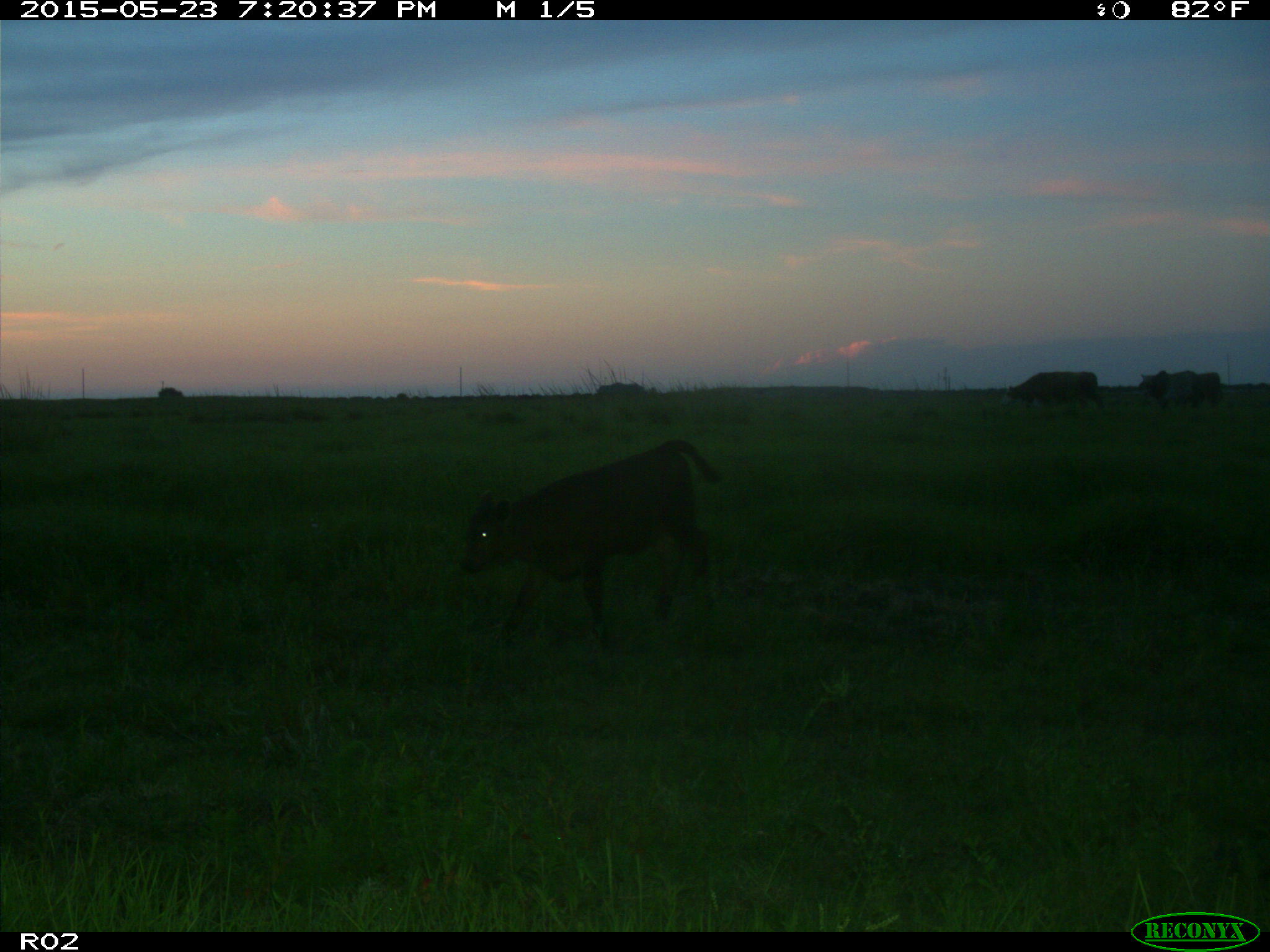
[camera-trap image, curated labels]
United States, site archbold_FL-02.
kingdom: Animalia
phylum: Chordata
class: Mammalia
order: Artiodactyla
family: Bovidae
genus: Bos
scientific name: Bos taurus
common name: domestic cow